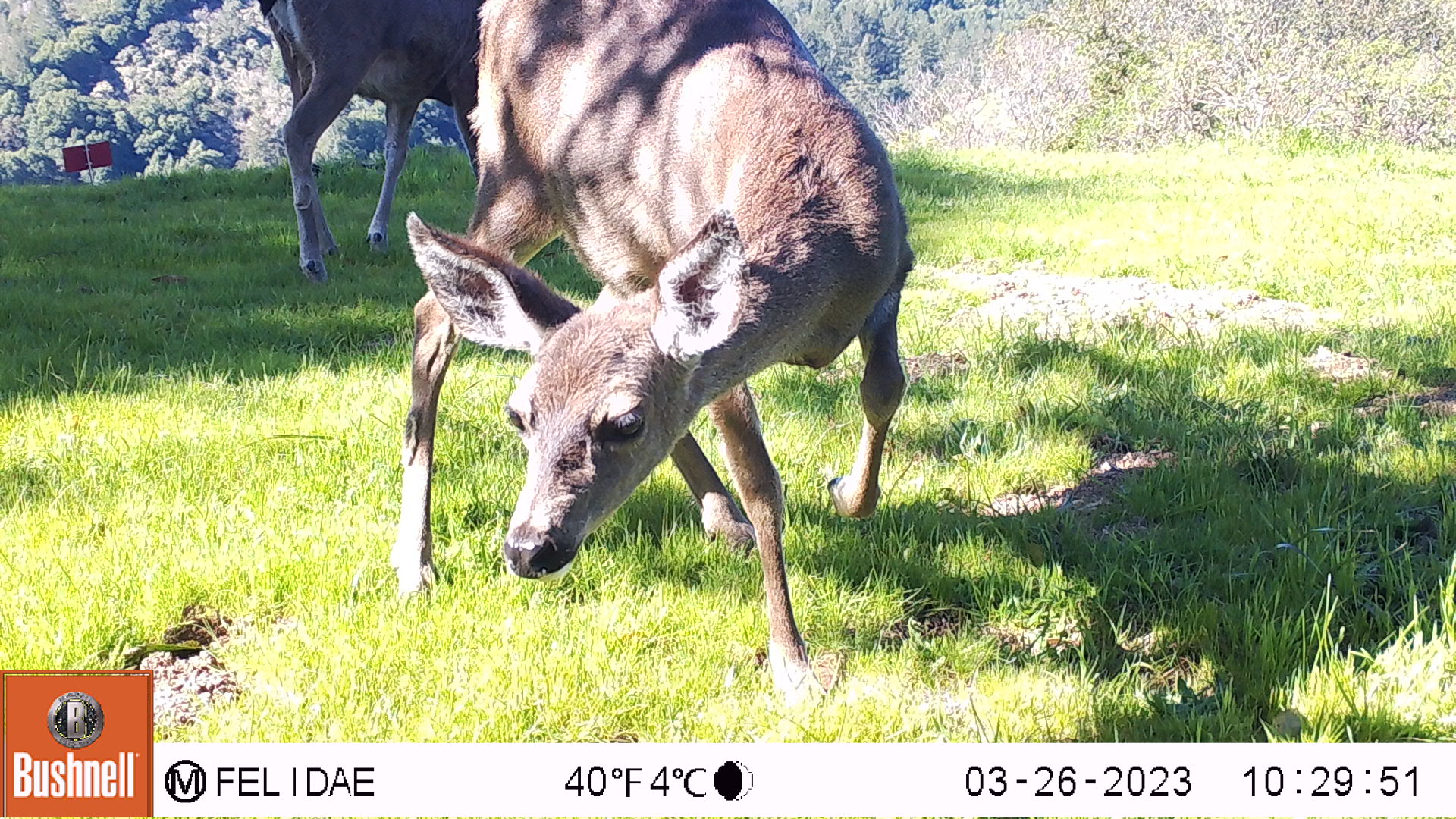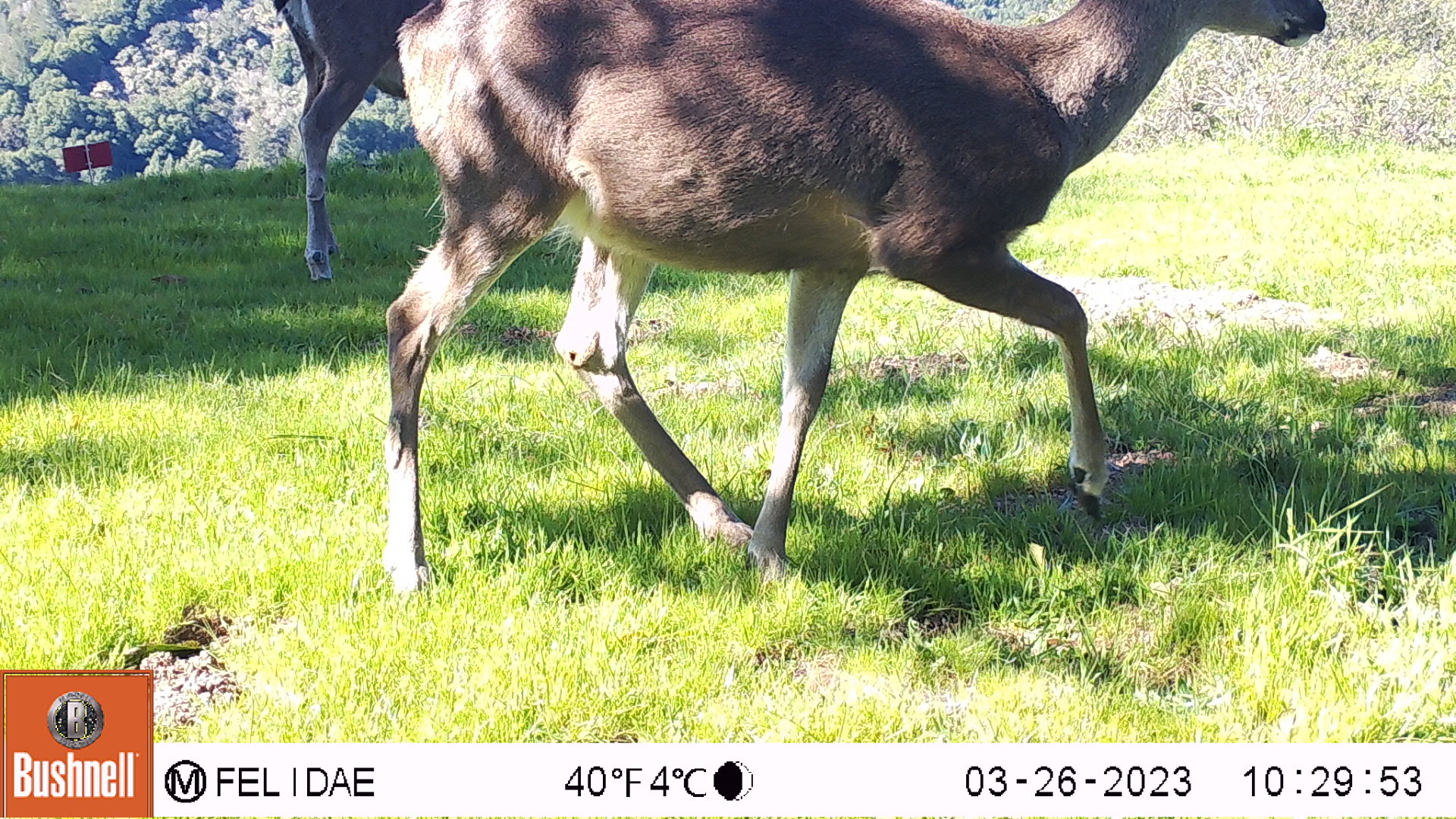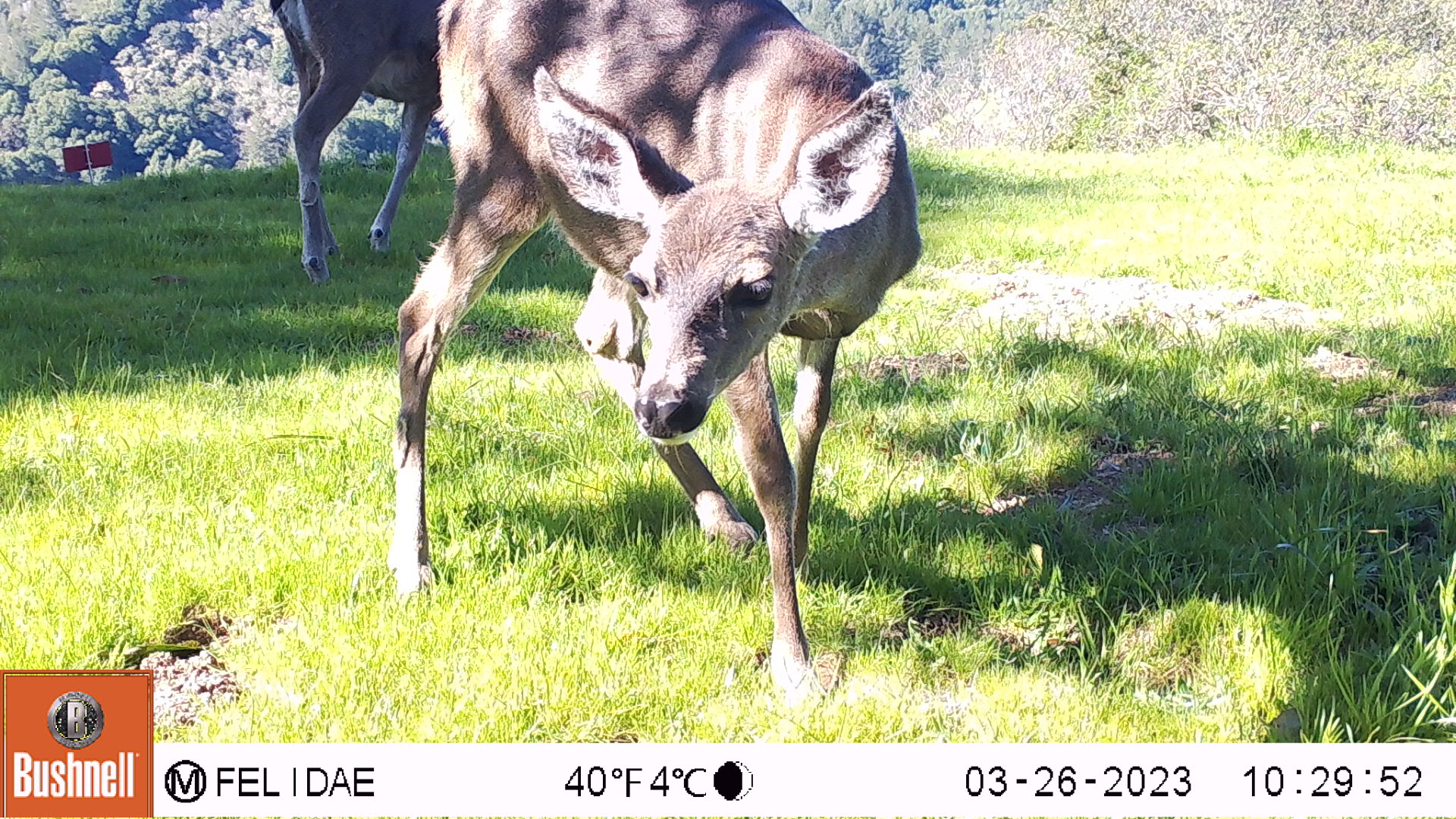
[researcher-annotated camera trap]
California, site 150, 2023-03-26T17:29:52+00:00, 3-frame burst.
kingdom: Animalia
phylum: Chordata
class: Mammalia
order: Artiodactyla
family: Cervidae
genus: Odocoileus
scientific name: Odocoileus hemionus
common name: mule deer